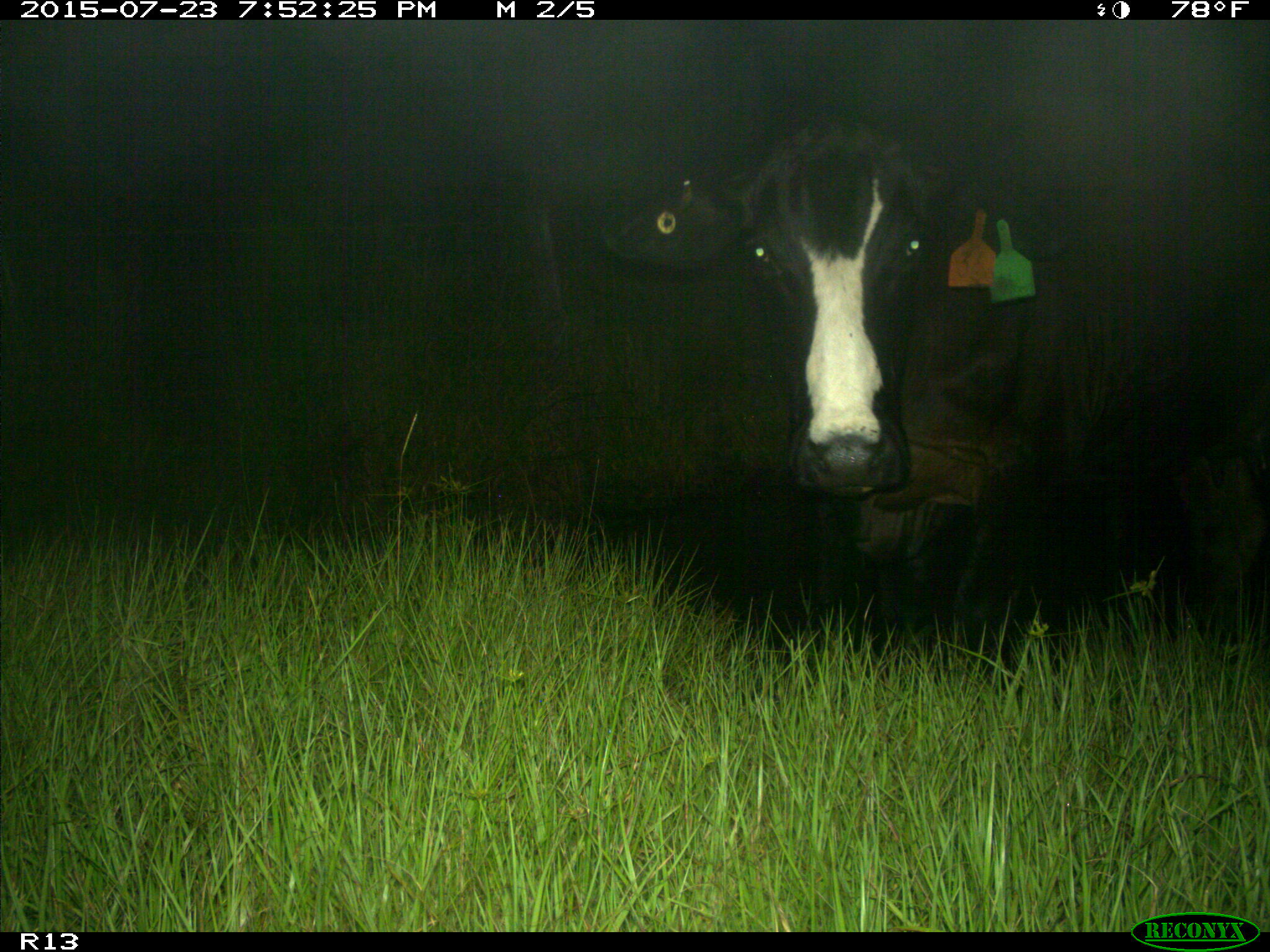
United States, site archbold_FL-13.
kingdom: Animalia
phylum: Chordata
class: Mammalia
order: Artiodactyla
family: Bovidae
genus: Bos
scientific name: Bos taurus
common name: domestic cow